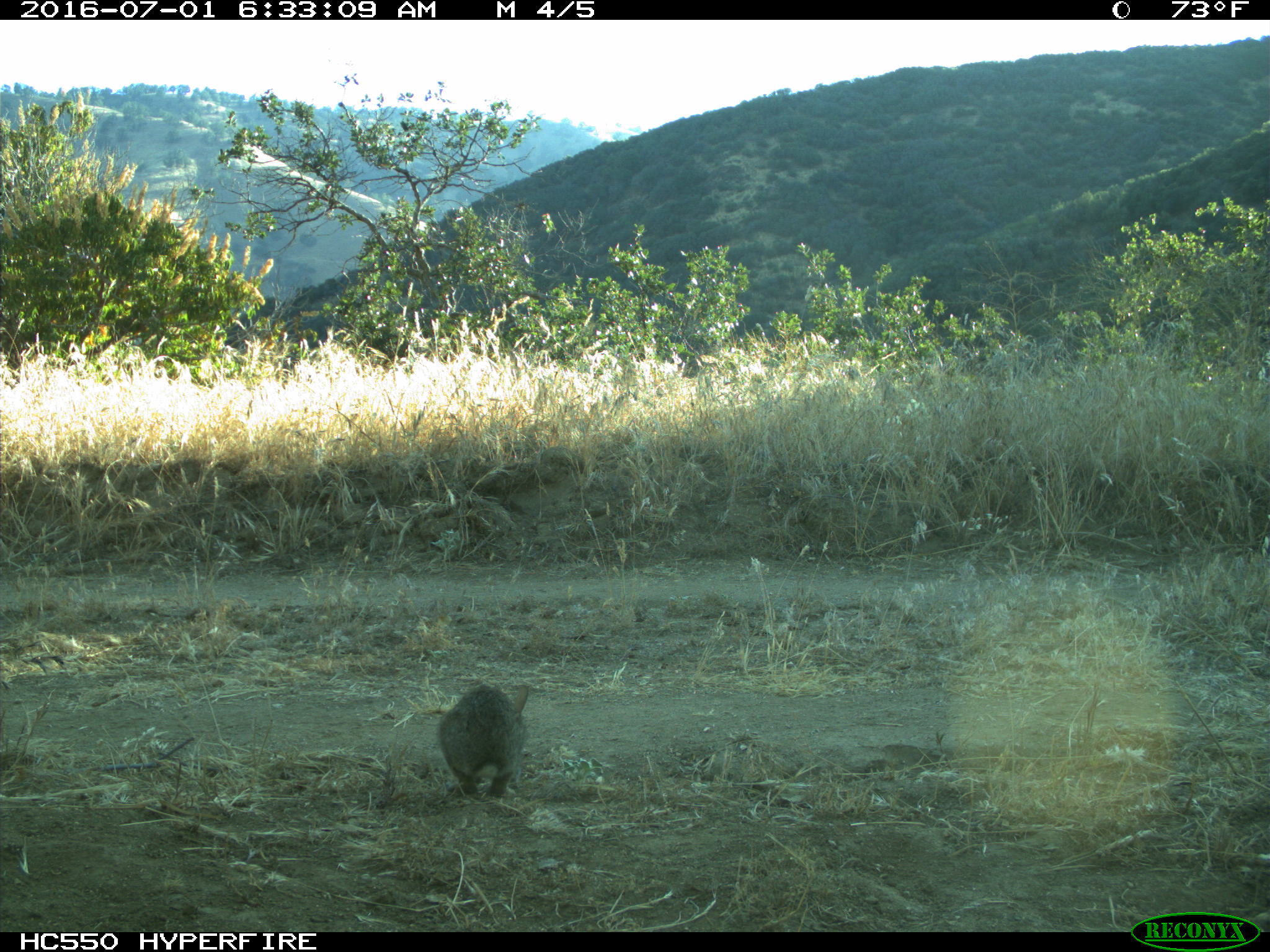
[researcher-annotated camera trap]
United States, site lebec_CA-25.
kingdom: Animalia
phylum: Chordata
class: Mammalia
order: Lagomorpha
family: Leporidae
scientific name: Leporidae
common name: rabbits and hares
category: unidentified rabbit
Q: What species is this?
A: Unidentified rabbit (rabbits and hares) (Leporidae).